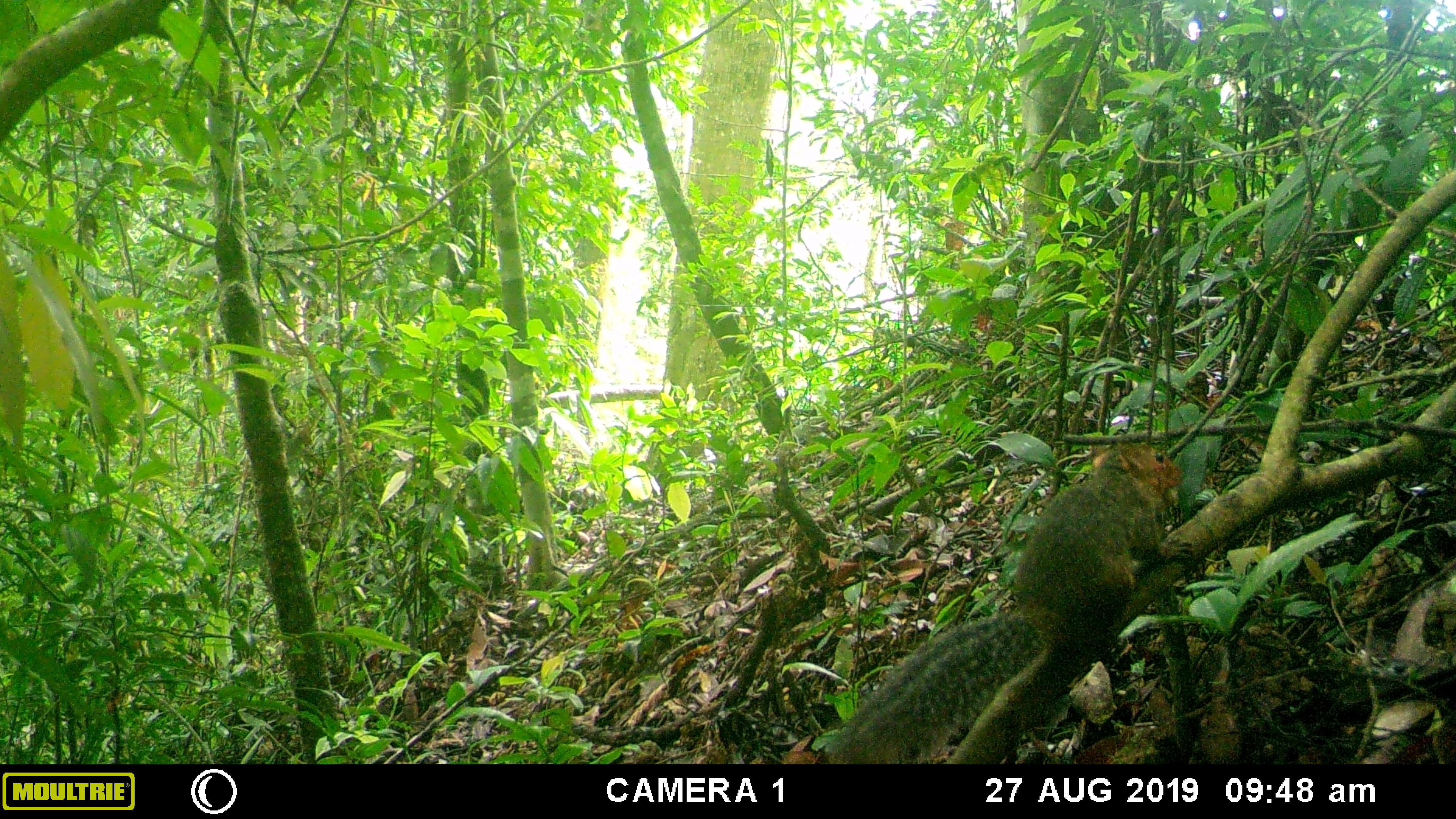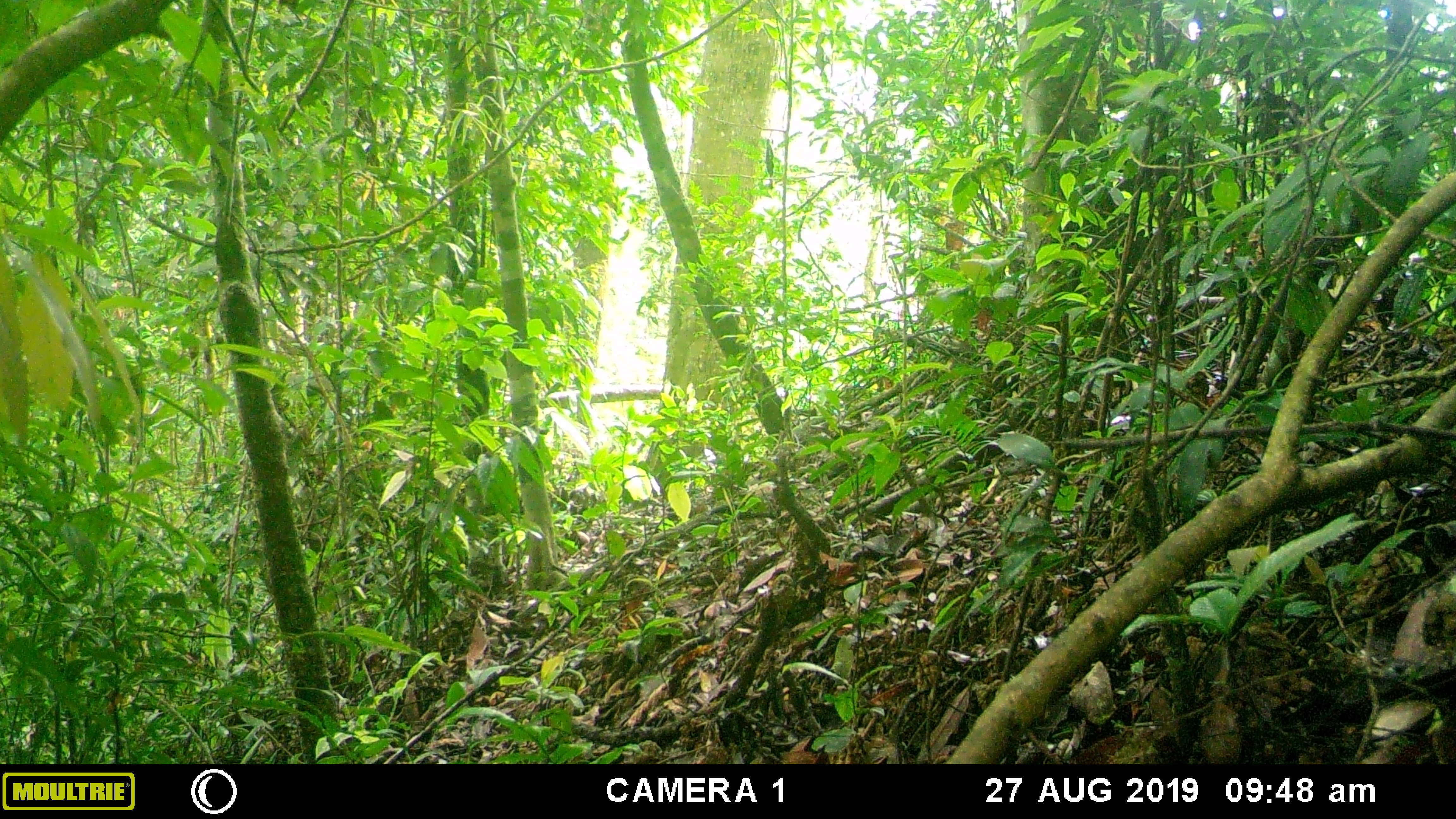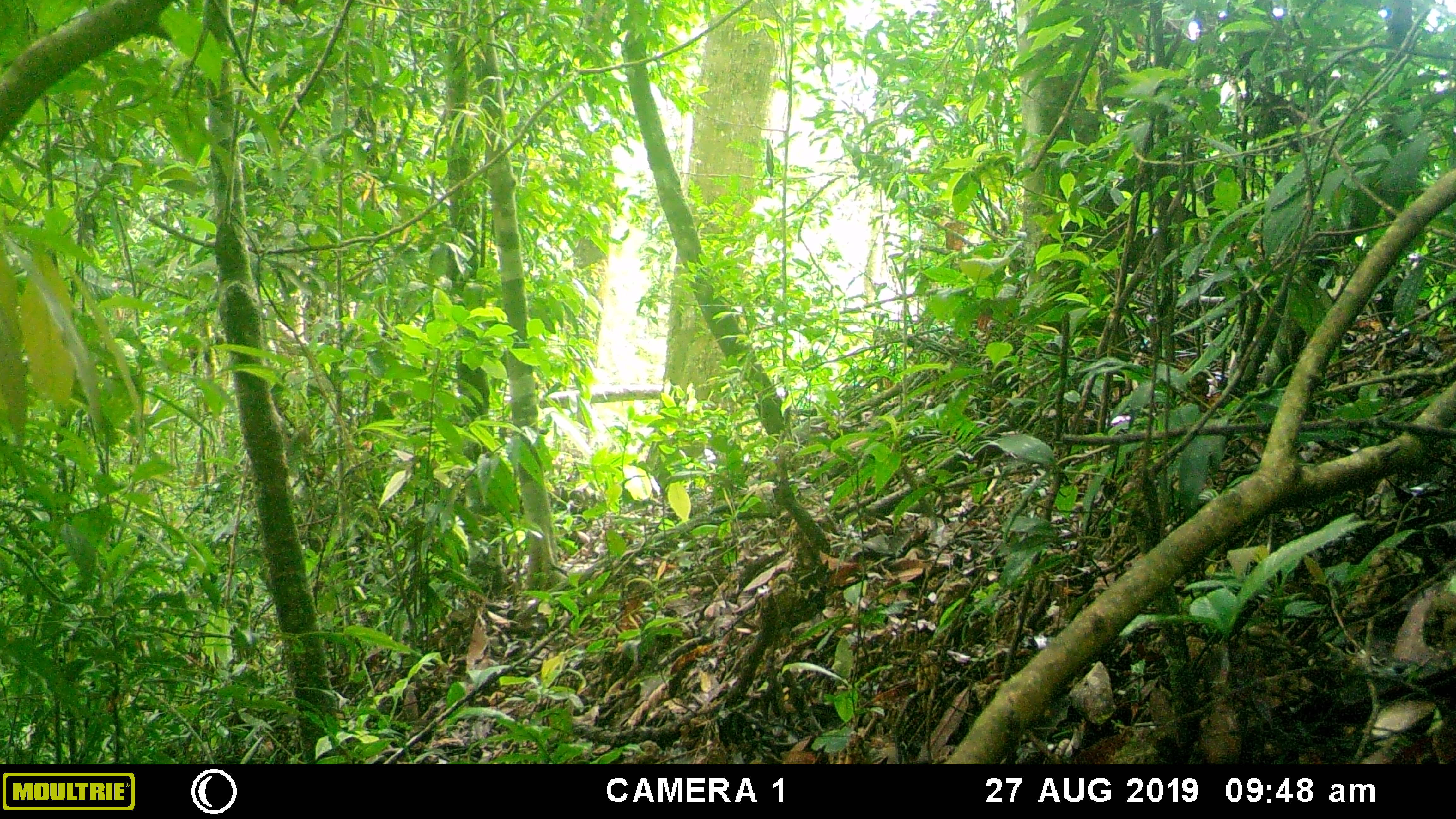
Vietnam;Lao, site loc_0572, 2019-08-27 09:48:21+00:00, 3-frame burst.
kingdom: Animalia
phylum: Chordata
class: Mammalia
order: Rodentia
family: Sciuridae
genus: Dremomys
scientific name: Dremomys rufigenis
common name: red-cheeked squirrel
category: red cheeked squirrel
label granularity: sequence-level